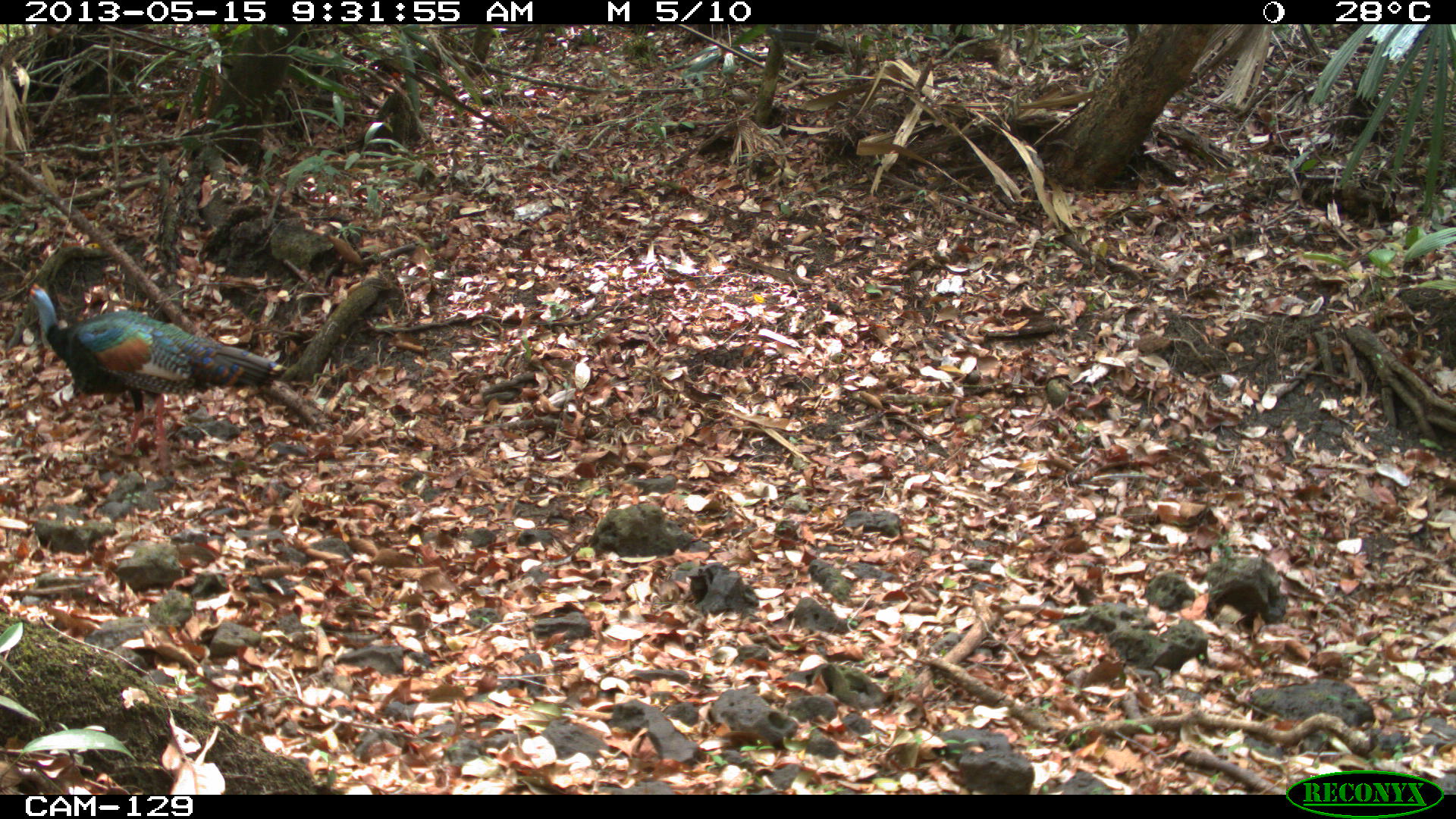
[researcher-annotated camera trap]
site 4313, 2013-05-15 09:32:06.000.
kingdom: Animalia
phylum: Chordata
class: Aves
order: Galliformes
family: Phasianidae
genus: Meleagris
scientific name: Meleagris ocellata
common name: ocellated turkey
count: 2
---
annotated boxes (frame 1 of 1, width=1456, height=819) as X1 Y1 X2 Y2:
meleagris ocellata: 10 281 288 474